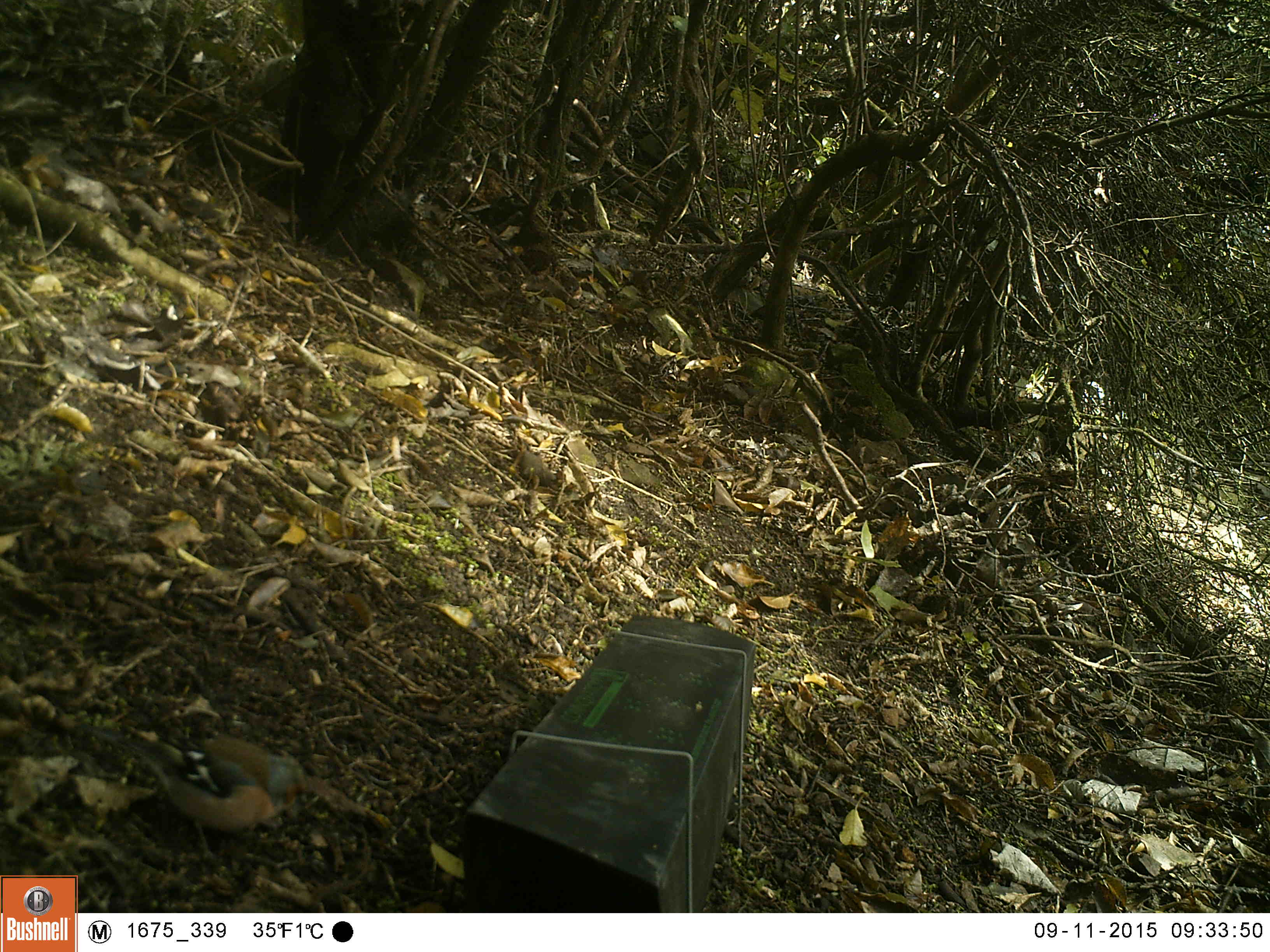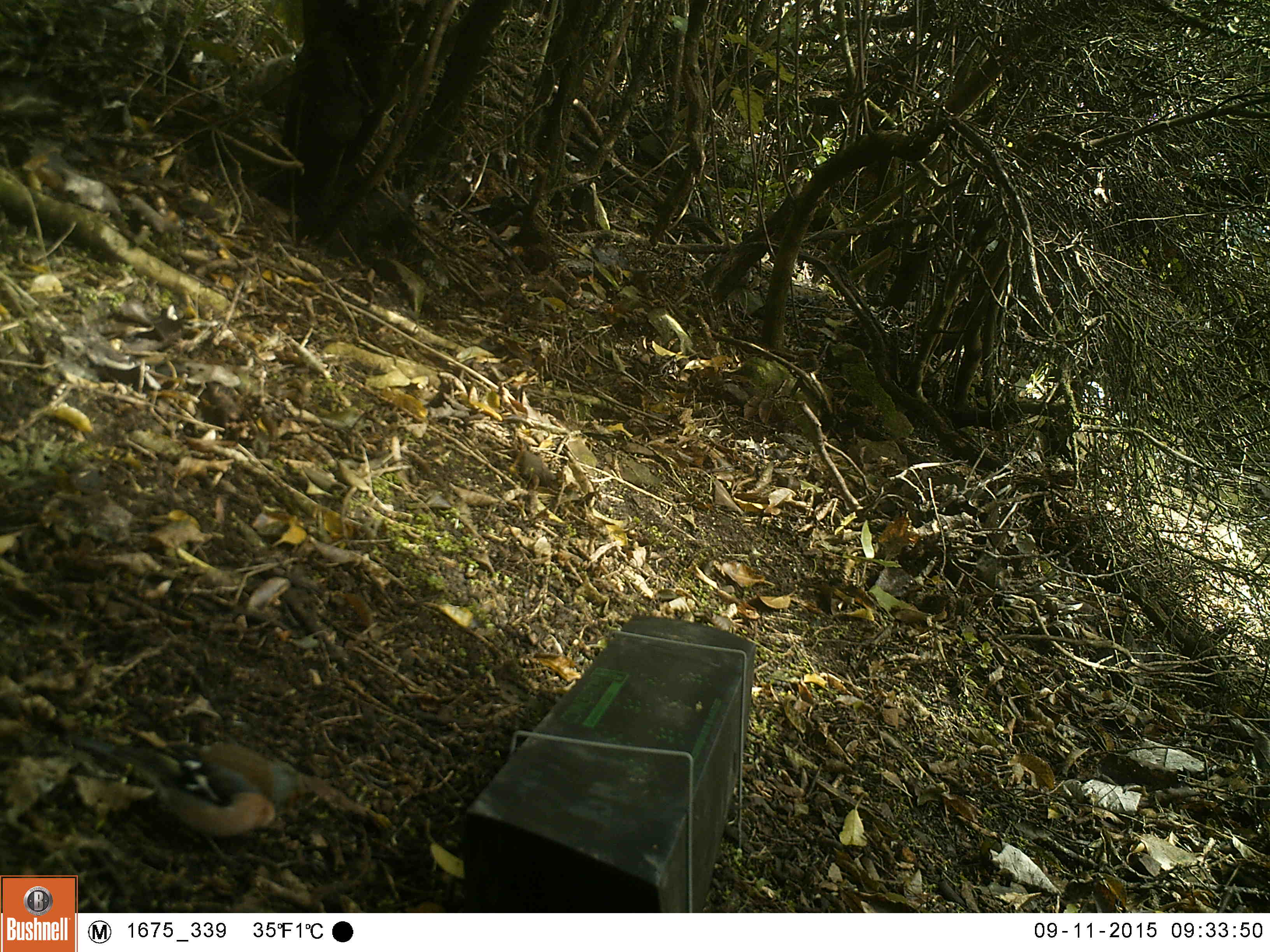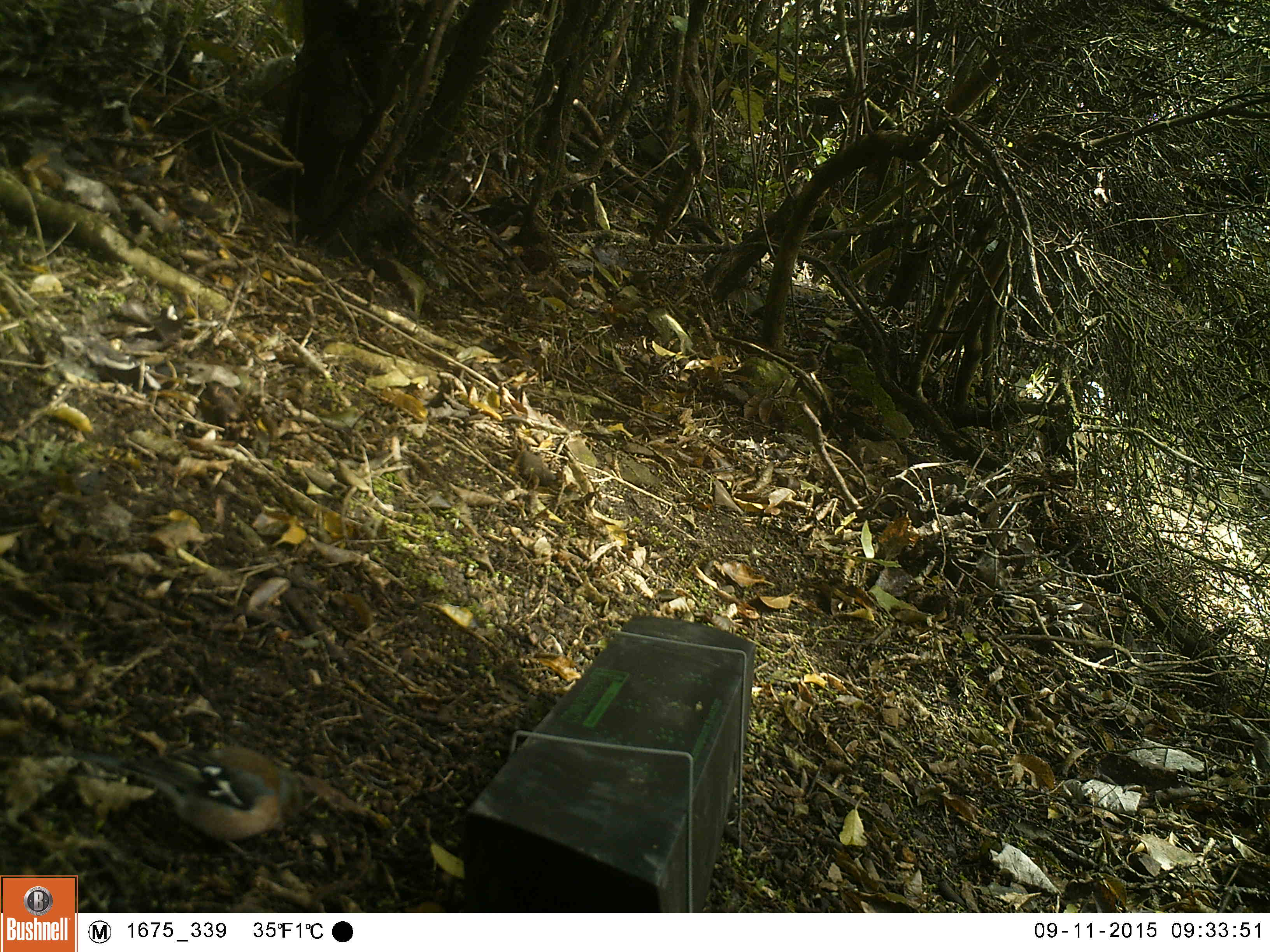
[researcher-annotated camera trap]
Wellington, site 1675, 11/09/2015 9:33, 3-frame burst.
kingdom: Animalia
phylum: Chordata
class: Aves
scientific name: Aves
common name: bird